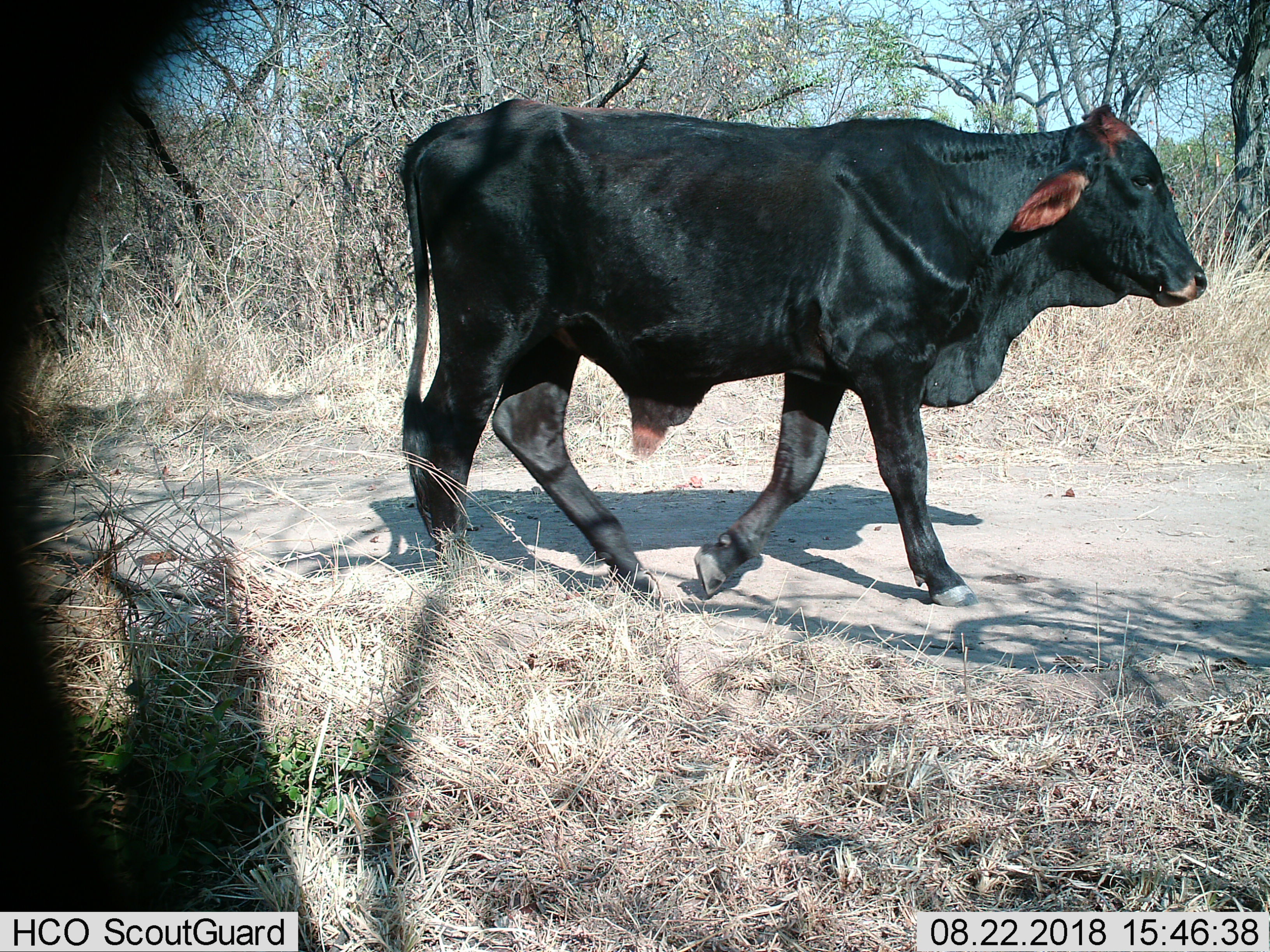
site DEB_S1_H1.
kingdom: Animalia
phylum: Chordata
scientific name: Vertebrata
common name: domestic animal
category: domesticanimal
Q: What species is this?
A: Domesticanimal (domestic animal) (Vertebrata).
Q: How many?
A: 1.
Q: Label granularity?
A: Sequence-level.